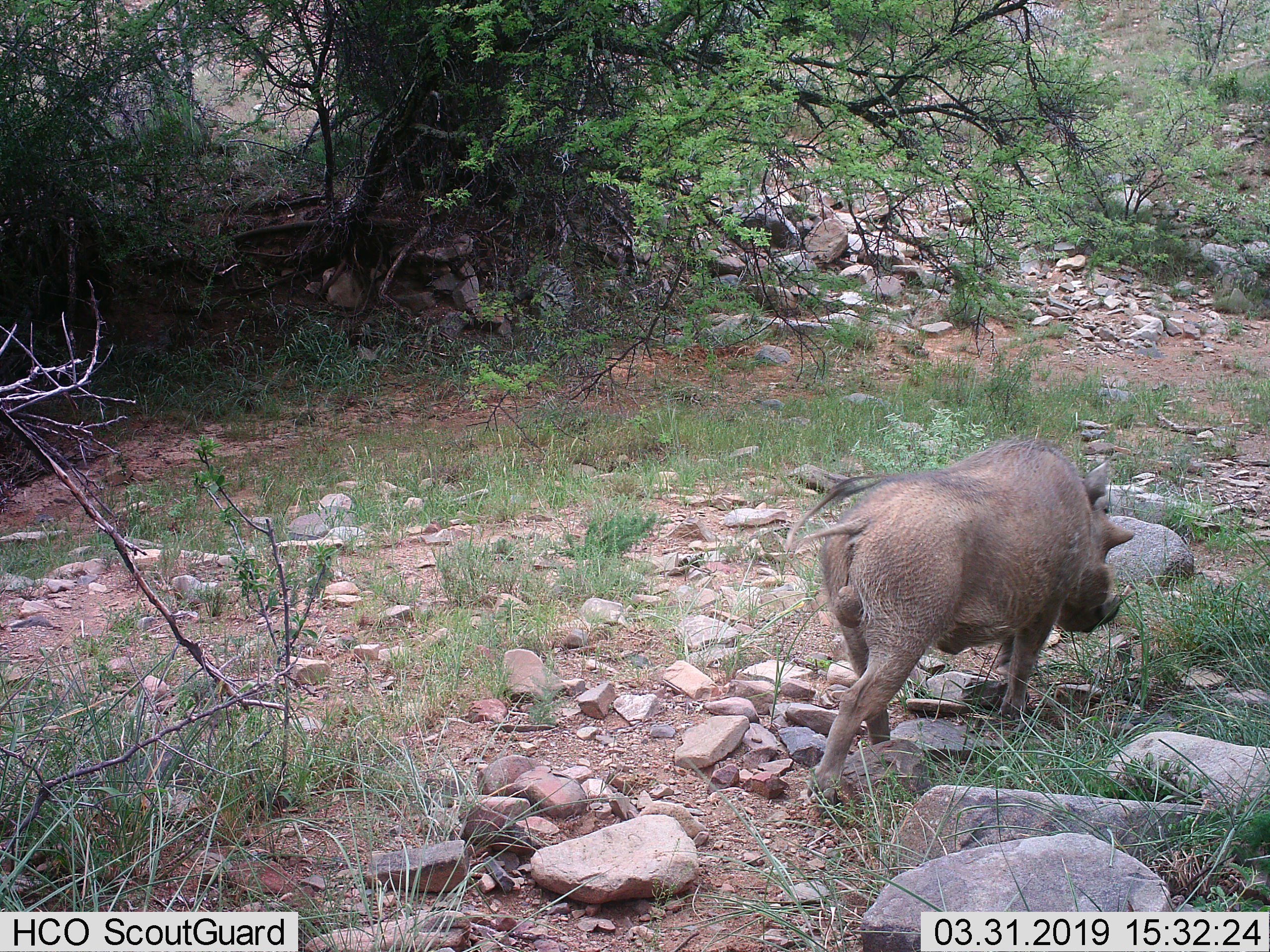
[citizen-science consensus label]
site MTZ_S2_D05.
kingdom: Animalia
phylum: Chordata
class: Mammalia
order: Artiodactyla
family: Suidae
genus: Phacochoerus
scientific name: Phacochoerus africanus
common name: warthog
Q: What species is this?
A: Warthog (Phacochoerus africanus).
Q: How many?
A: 1.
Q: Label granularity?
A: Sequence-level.